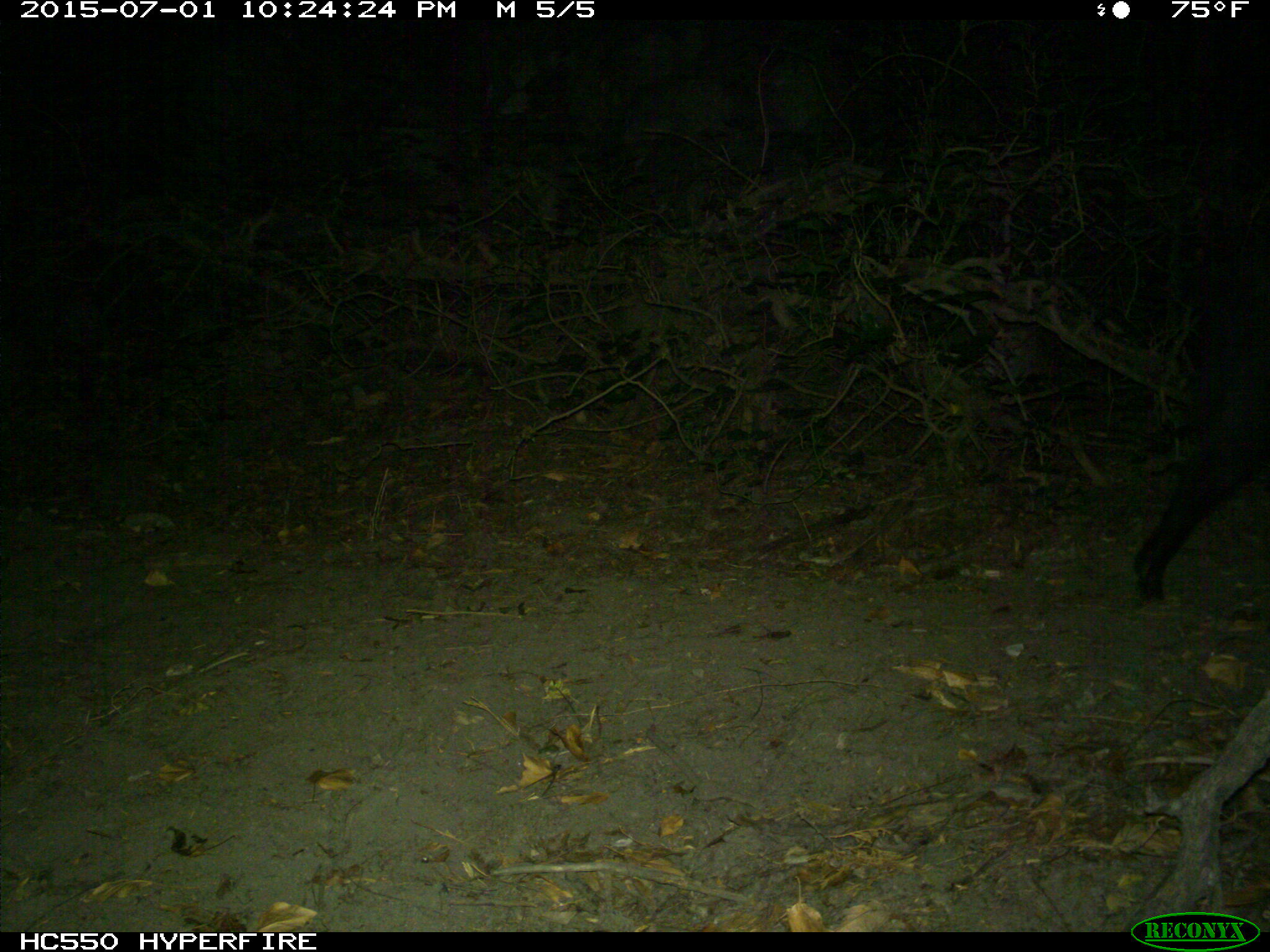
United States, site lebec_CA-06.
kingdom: Animalia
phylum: Chordata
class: Mammalia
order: Artiodactyla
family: Suidae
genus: Sus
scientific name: Sus scrofa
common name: wild boar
Sus scrofa (wild boar).